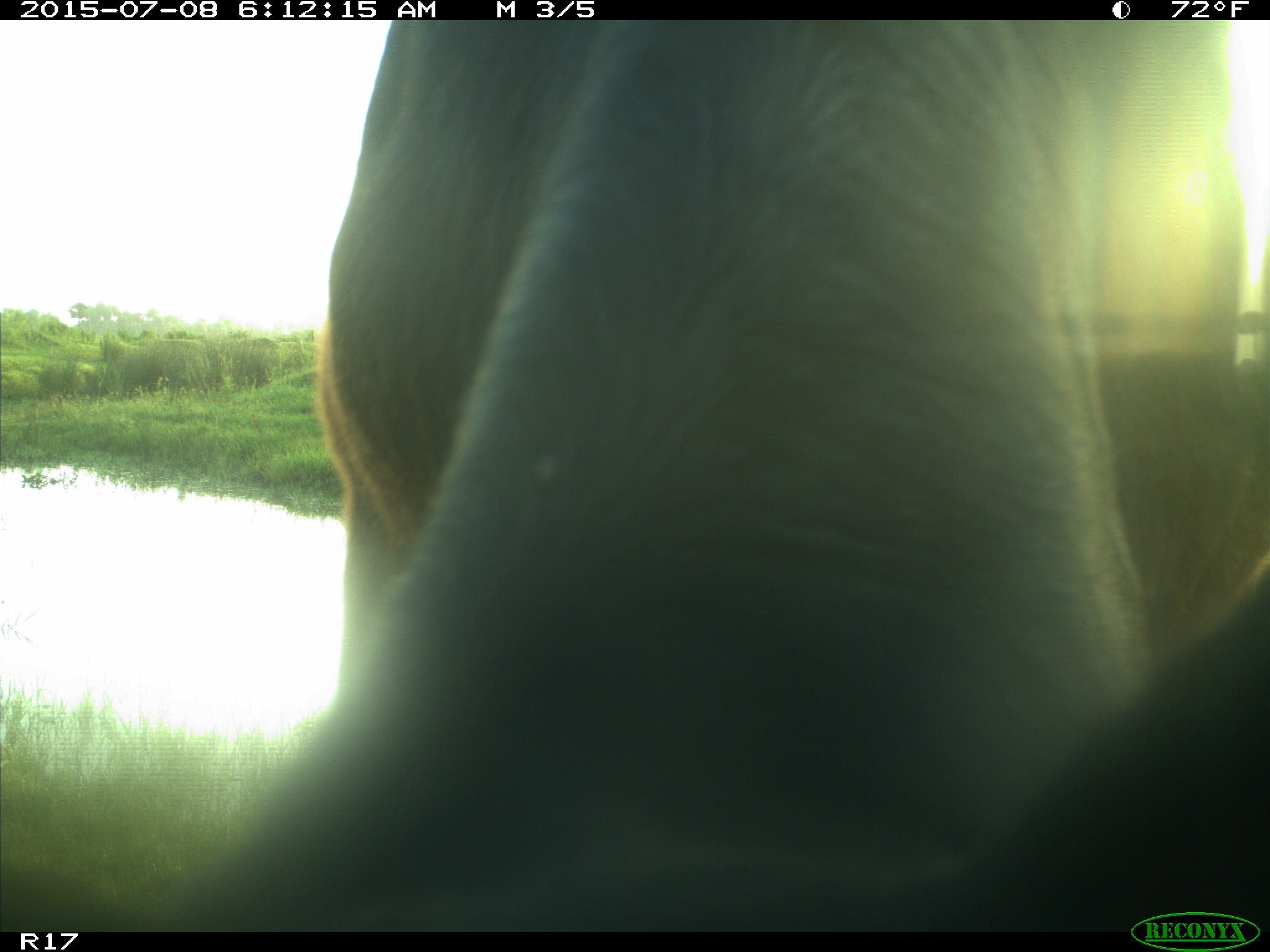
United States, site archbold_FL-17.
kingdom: Animalia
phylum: Chordata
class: Mammalia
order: Artiodactyla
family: Bovidae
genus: Bos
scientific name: Bos taurus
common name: domestic cow